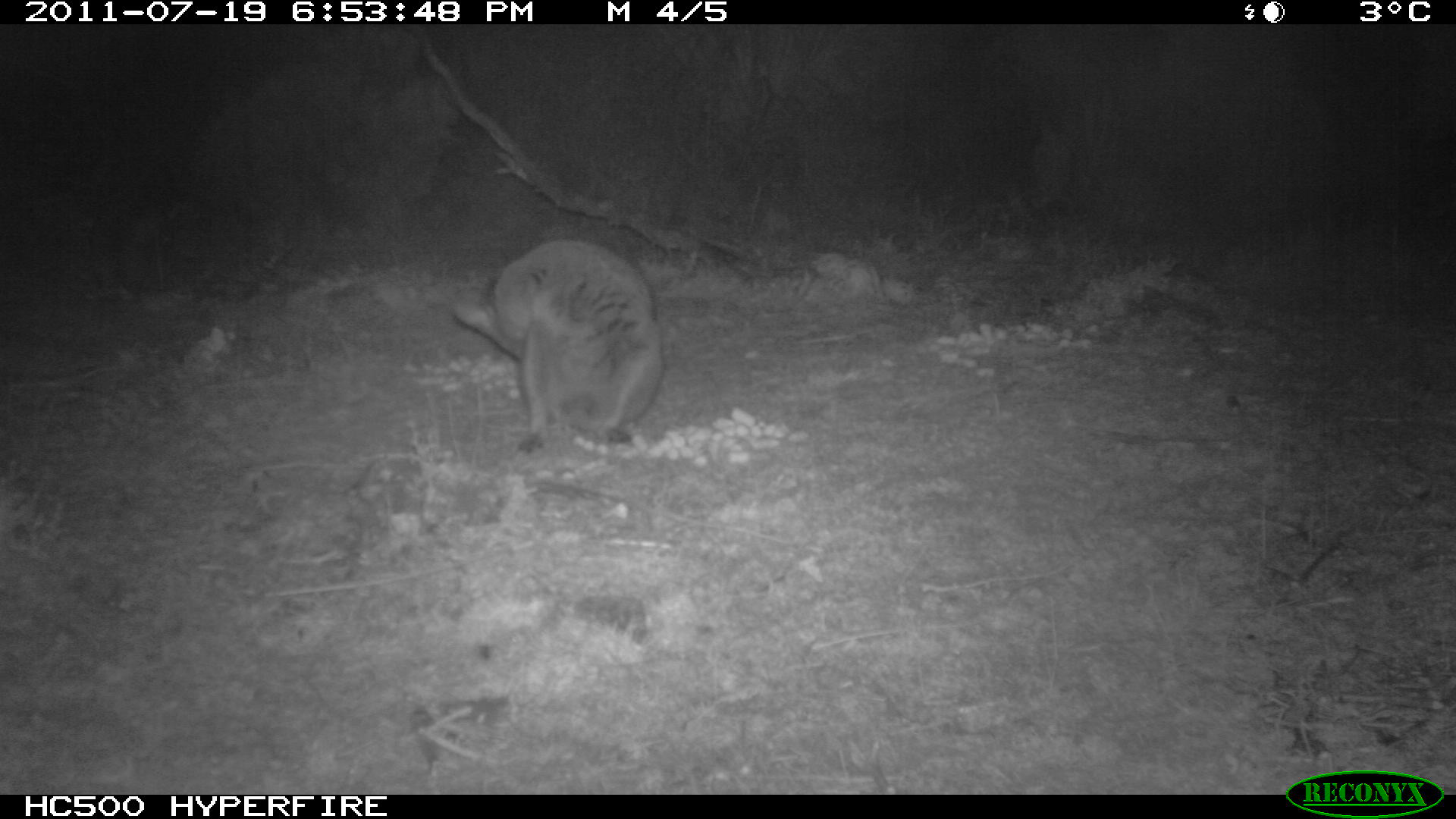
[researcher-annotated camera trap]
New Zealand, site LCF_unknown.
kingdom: Animalia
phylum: Chordata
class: Mammalia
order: Diprotodontia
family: Macropodidae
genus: Notamacropus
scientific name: Notamacropus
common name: wallaby